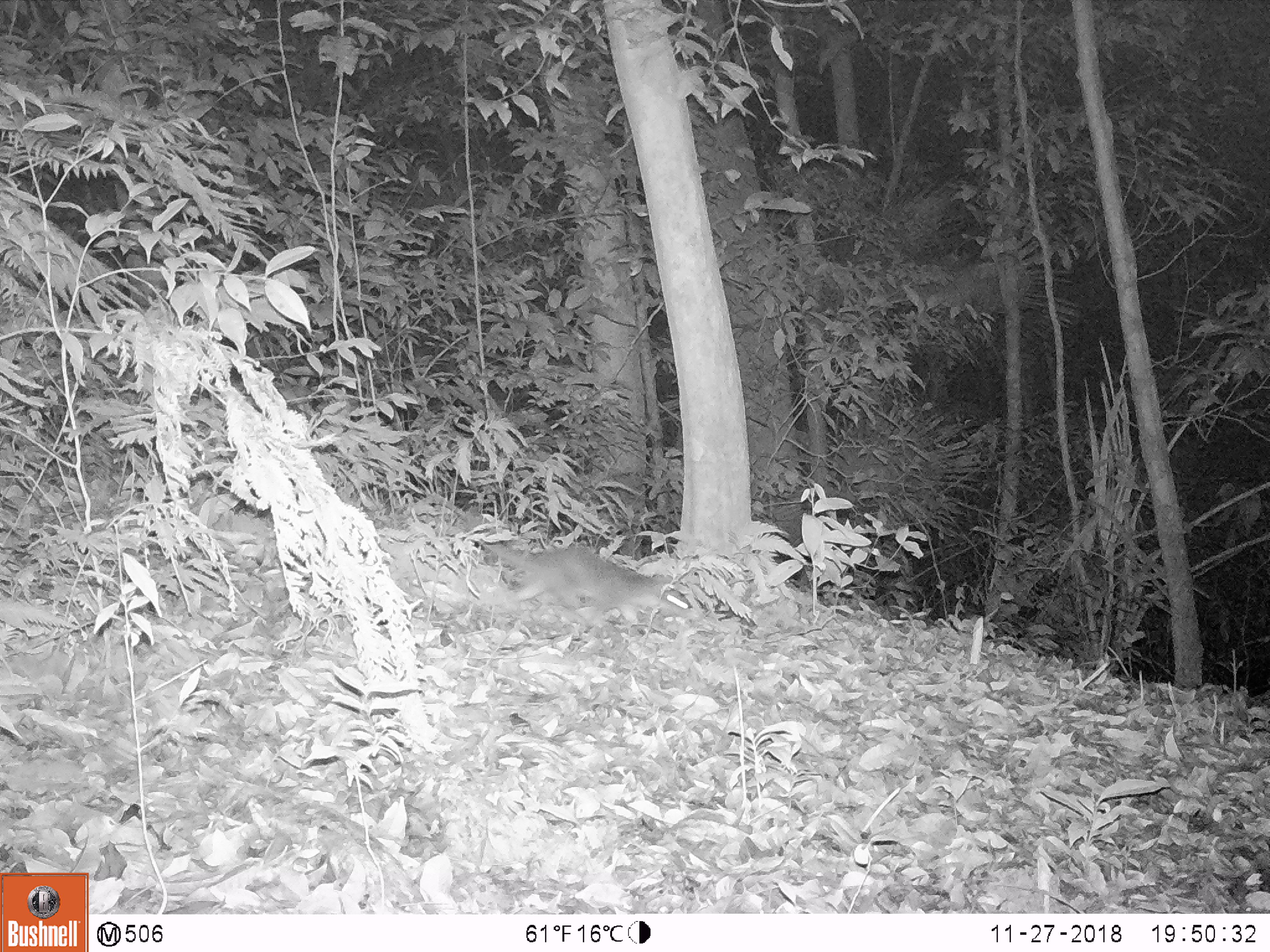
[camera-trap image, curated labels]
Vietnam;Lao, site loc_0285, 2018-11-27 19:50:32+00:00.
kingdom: Animalia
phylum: Chordata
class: Mammalia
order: Carnivora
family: Mustelidae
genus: Melogale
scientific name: Melogale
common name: ferret badger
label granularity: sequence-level